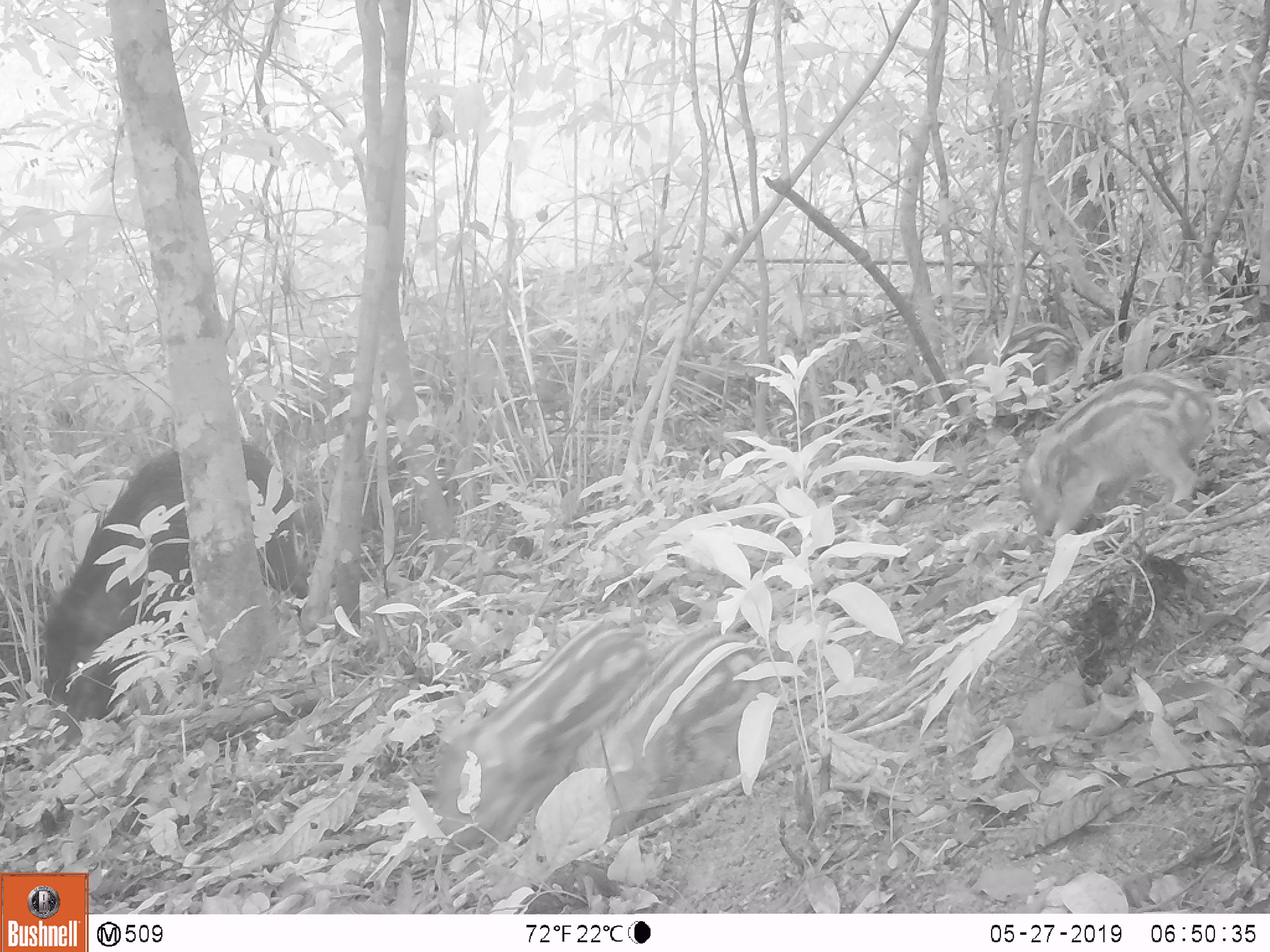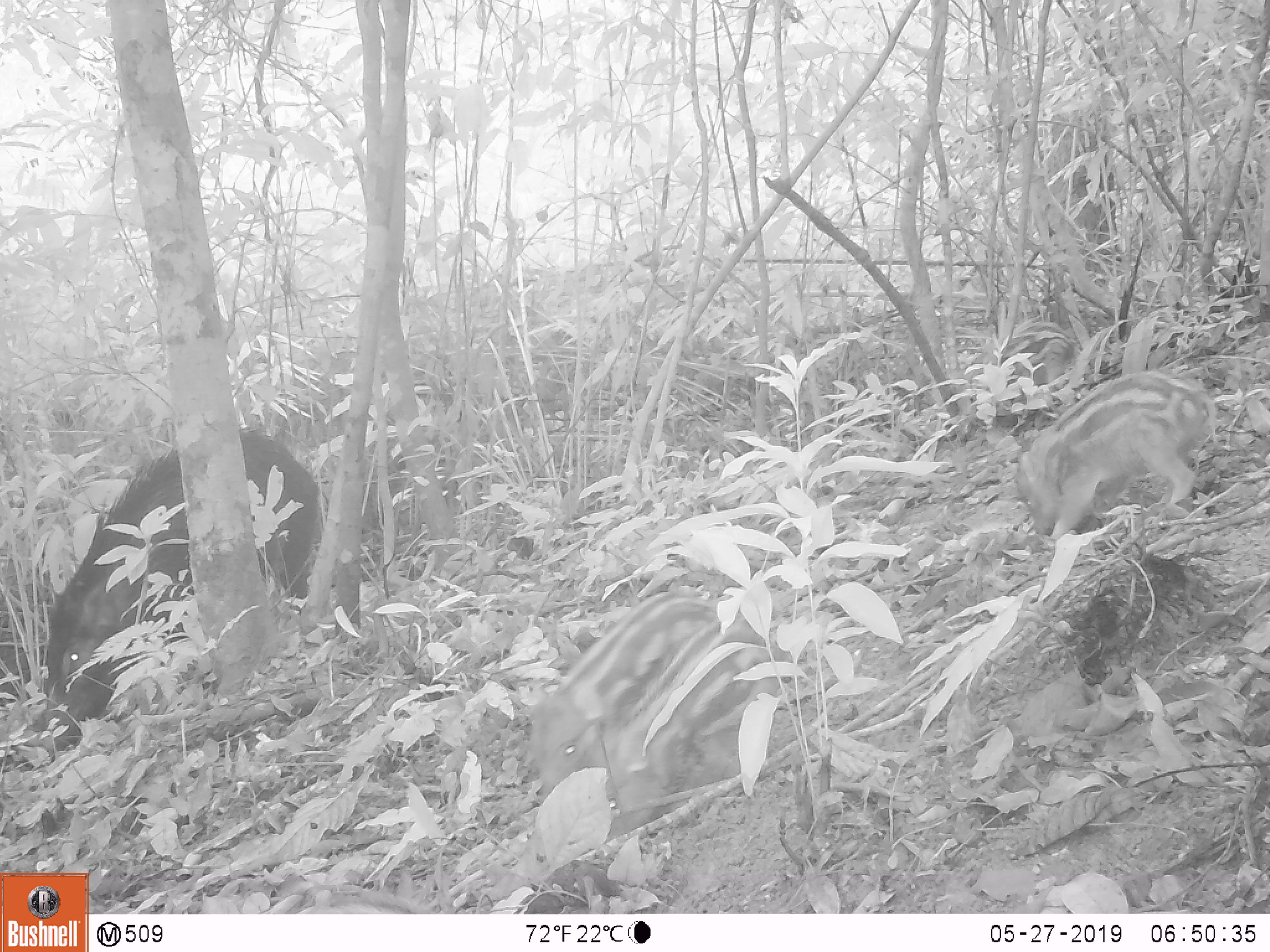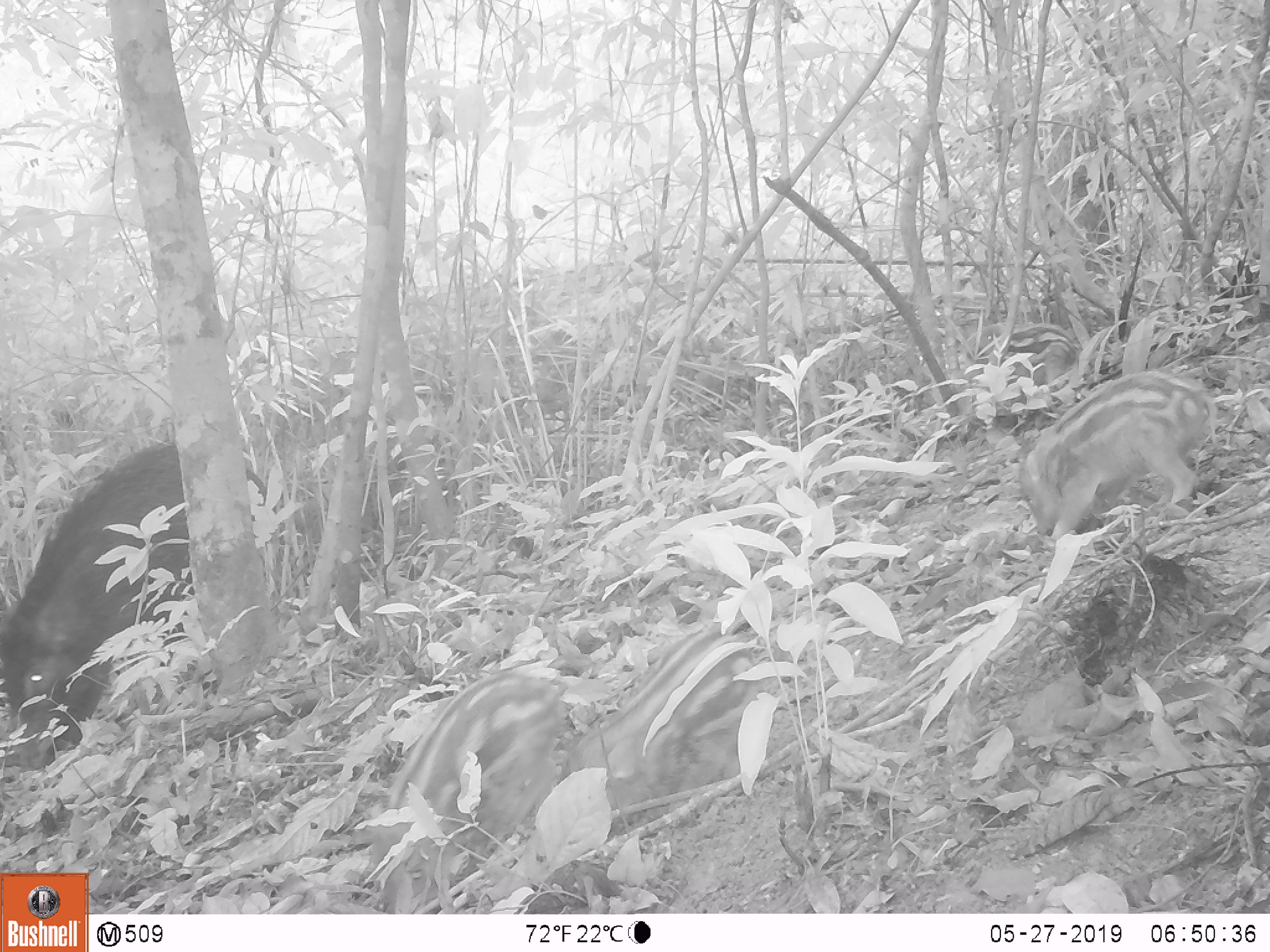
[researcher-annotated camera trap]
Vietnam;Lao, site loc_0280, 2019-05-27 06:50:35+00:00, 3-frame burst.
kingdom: Animalia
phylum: Chordata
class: Mammalia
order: Artiodactyla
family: Suidae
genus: Sus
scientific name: Sus scrofa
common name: eurasian wild pig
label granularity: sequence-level